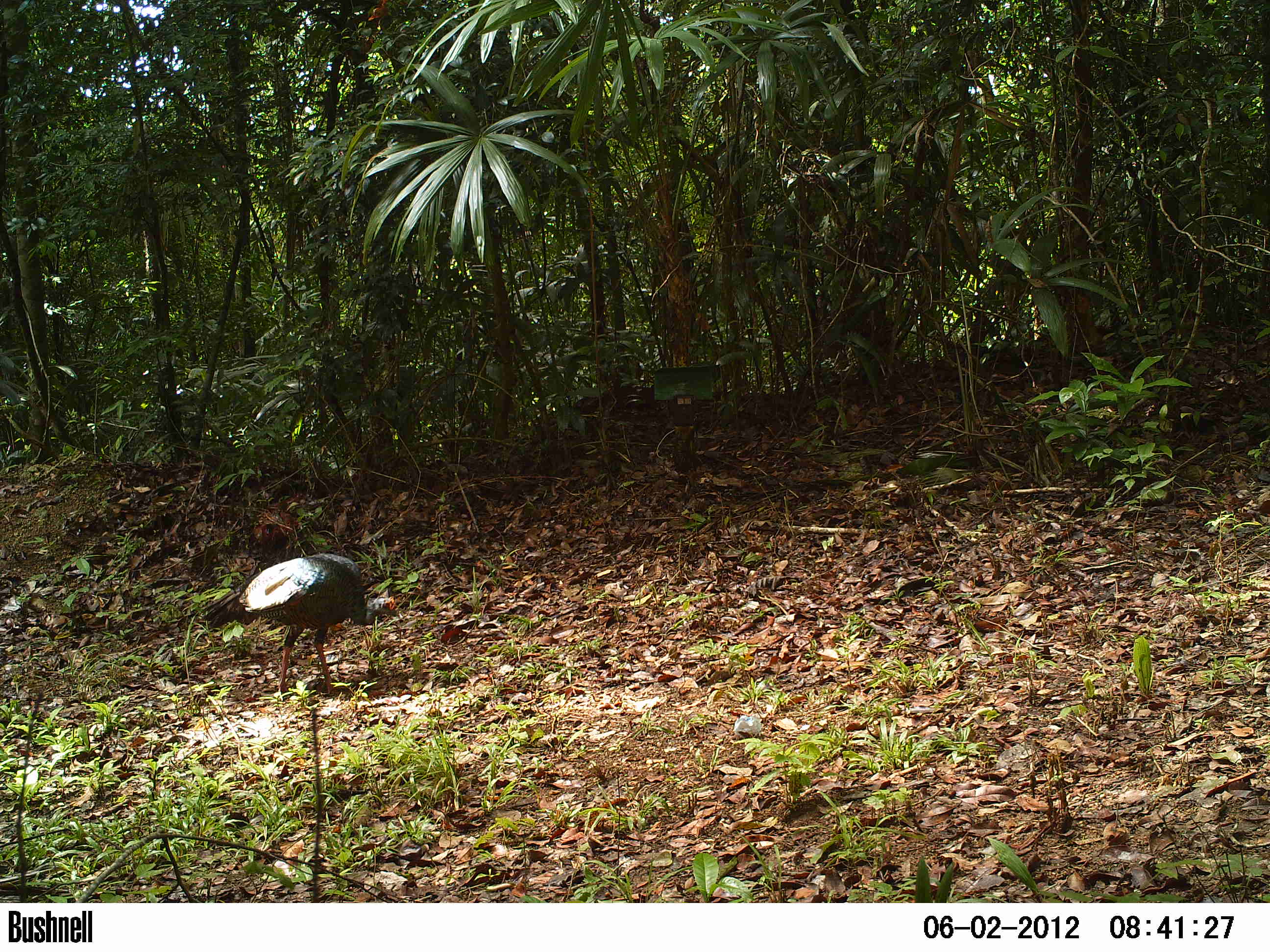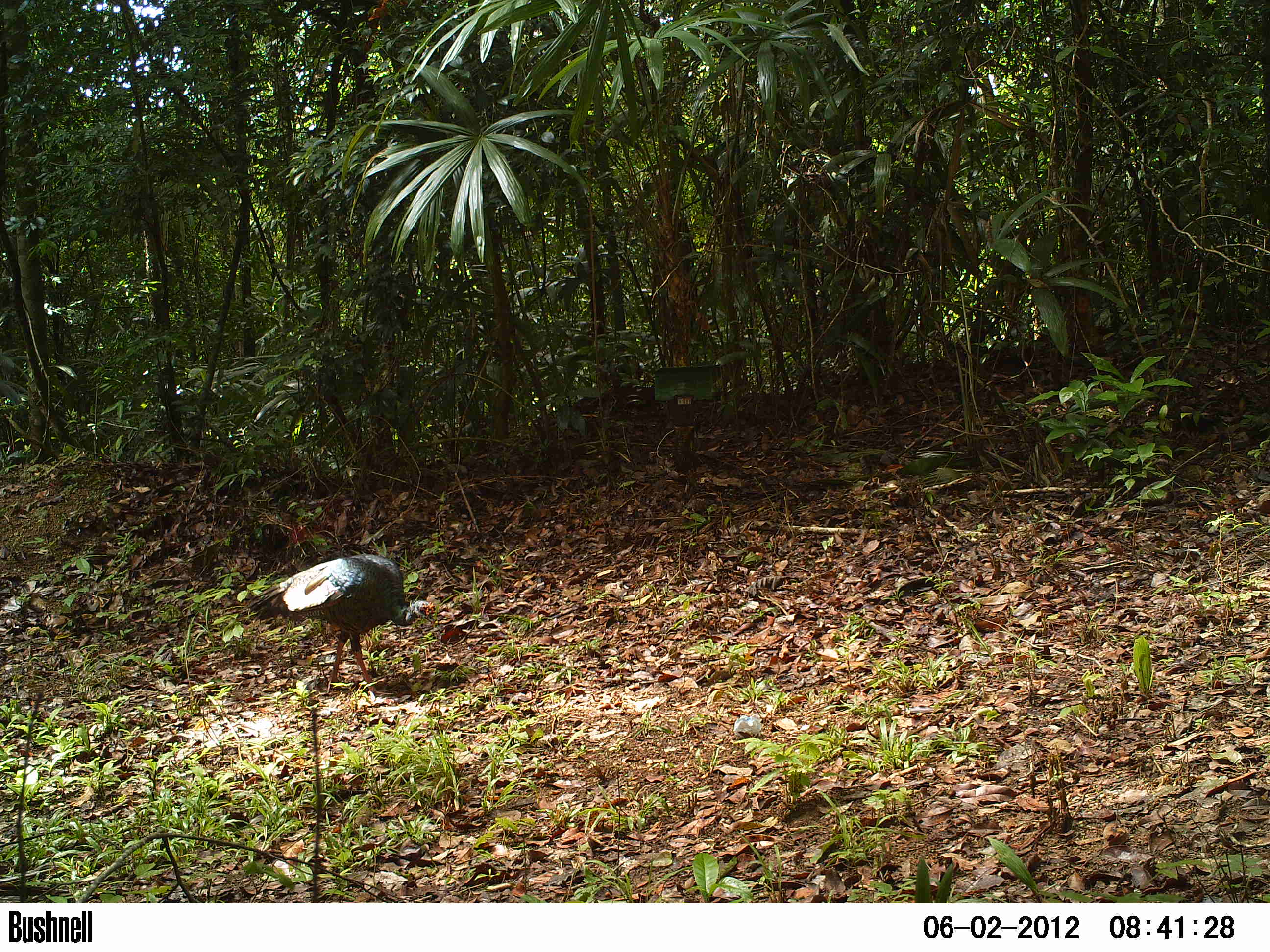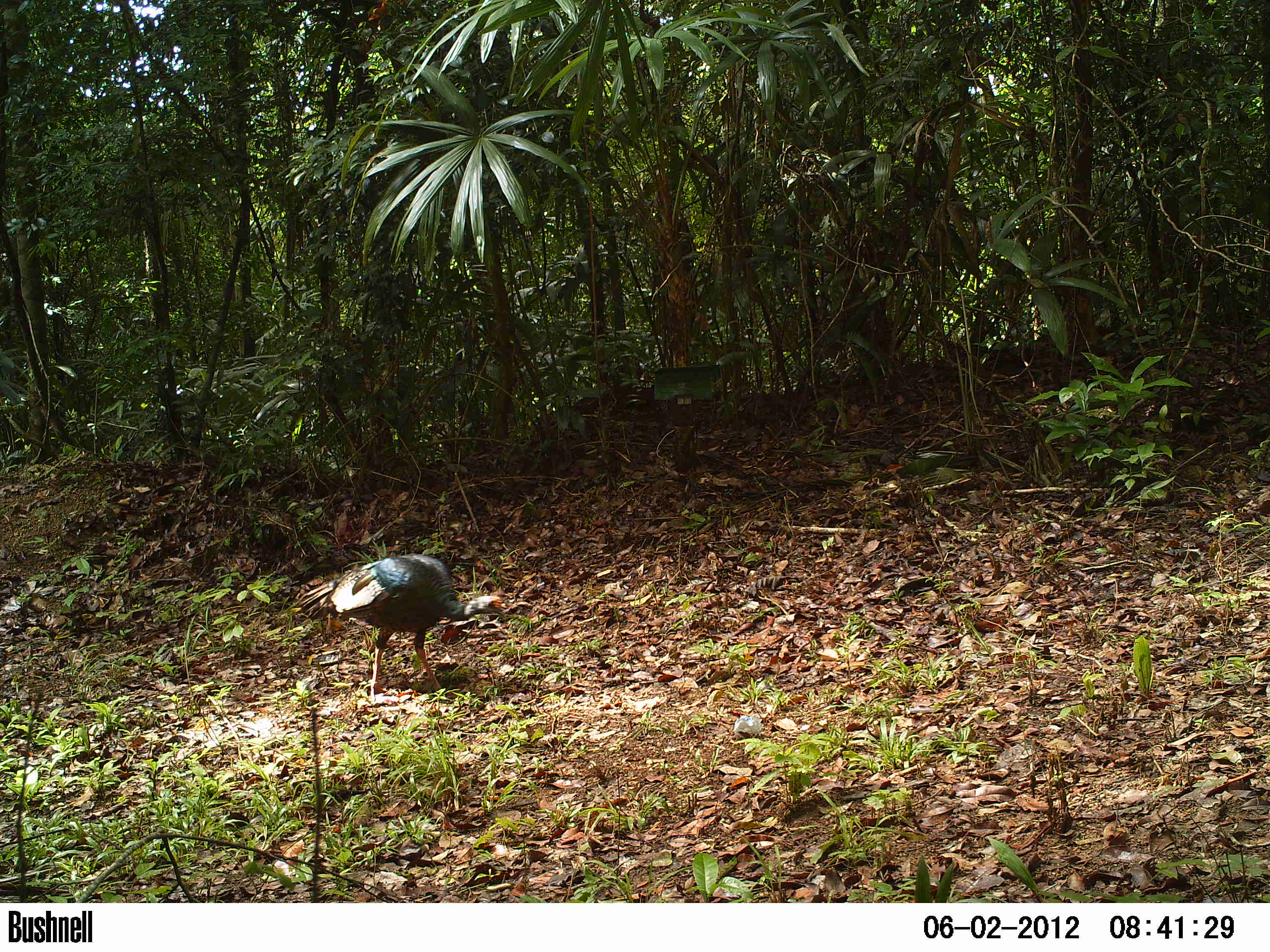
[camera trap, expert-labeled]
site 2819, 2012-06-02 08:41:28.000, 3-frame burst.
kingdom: Animalia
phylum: Chordata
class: Aves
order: Galliformes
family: Phasianidae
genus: Meleagris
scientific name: Meleagris ocellata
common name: ocellated turkey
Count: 2.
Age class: adult.